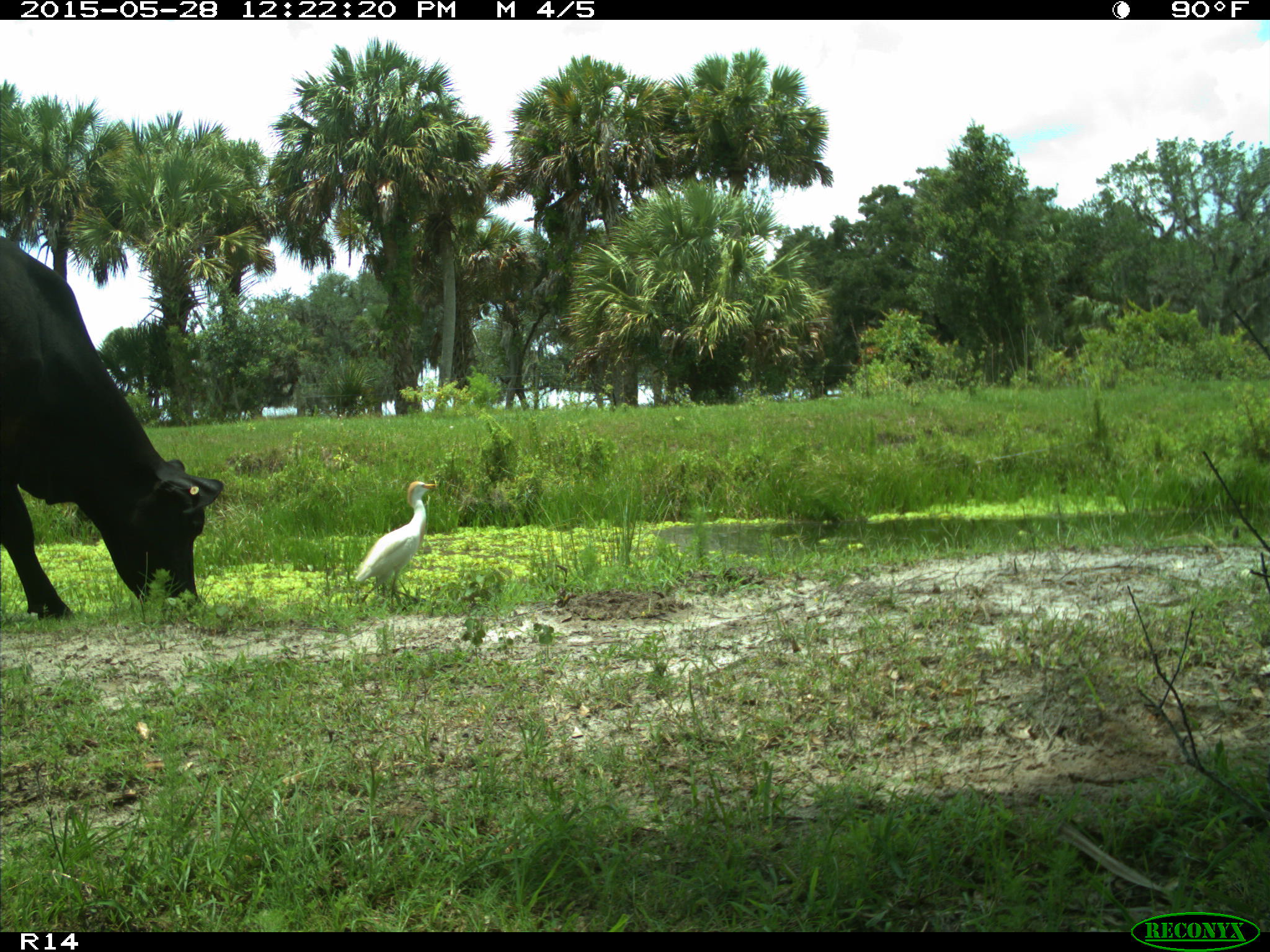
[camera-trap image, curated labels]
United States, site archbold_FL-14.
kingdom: Animalia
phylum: Chordata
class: Mammalia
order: Artiodactyla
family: Bovidae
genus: Bos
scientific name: Bos taurus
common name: domestic cow